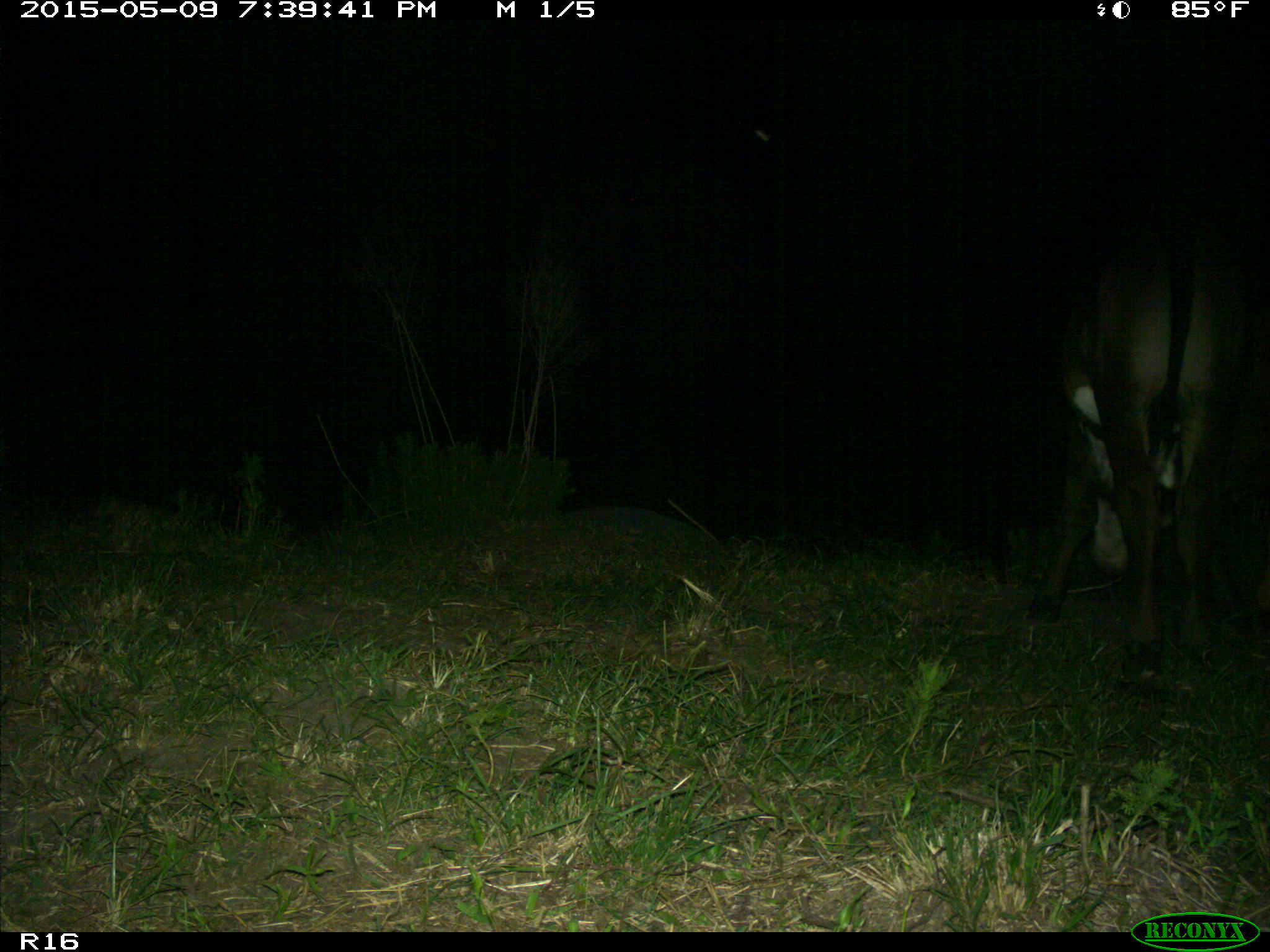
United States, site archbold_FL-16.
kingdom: Animalia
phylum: Chordata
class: Mammalia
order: Artiodactyla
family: Bovidae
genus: Bos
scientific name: Bos taurus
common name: domestic cow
Bos taurus (domestic cow).